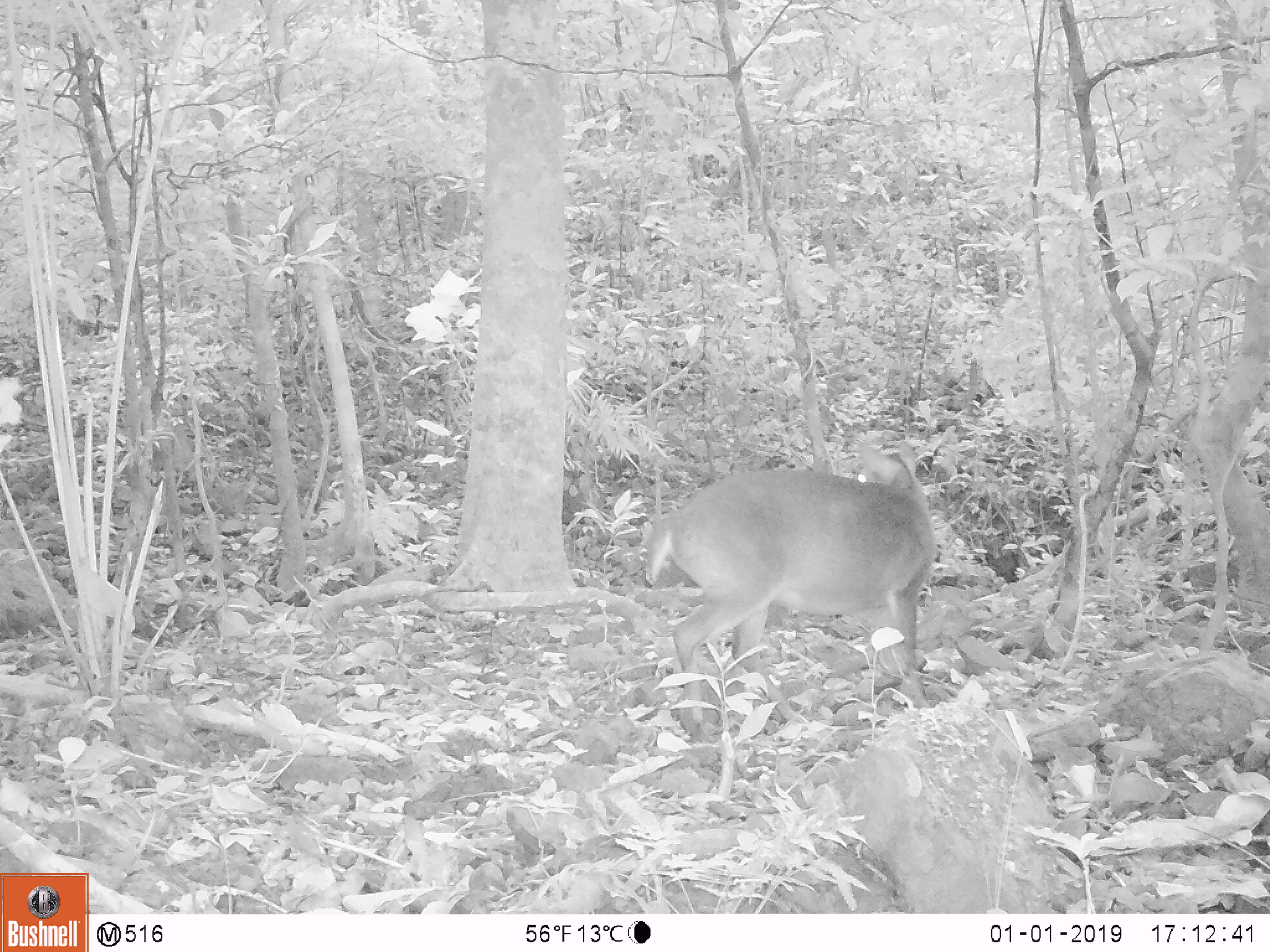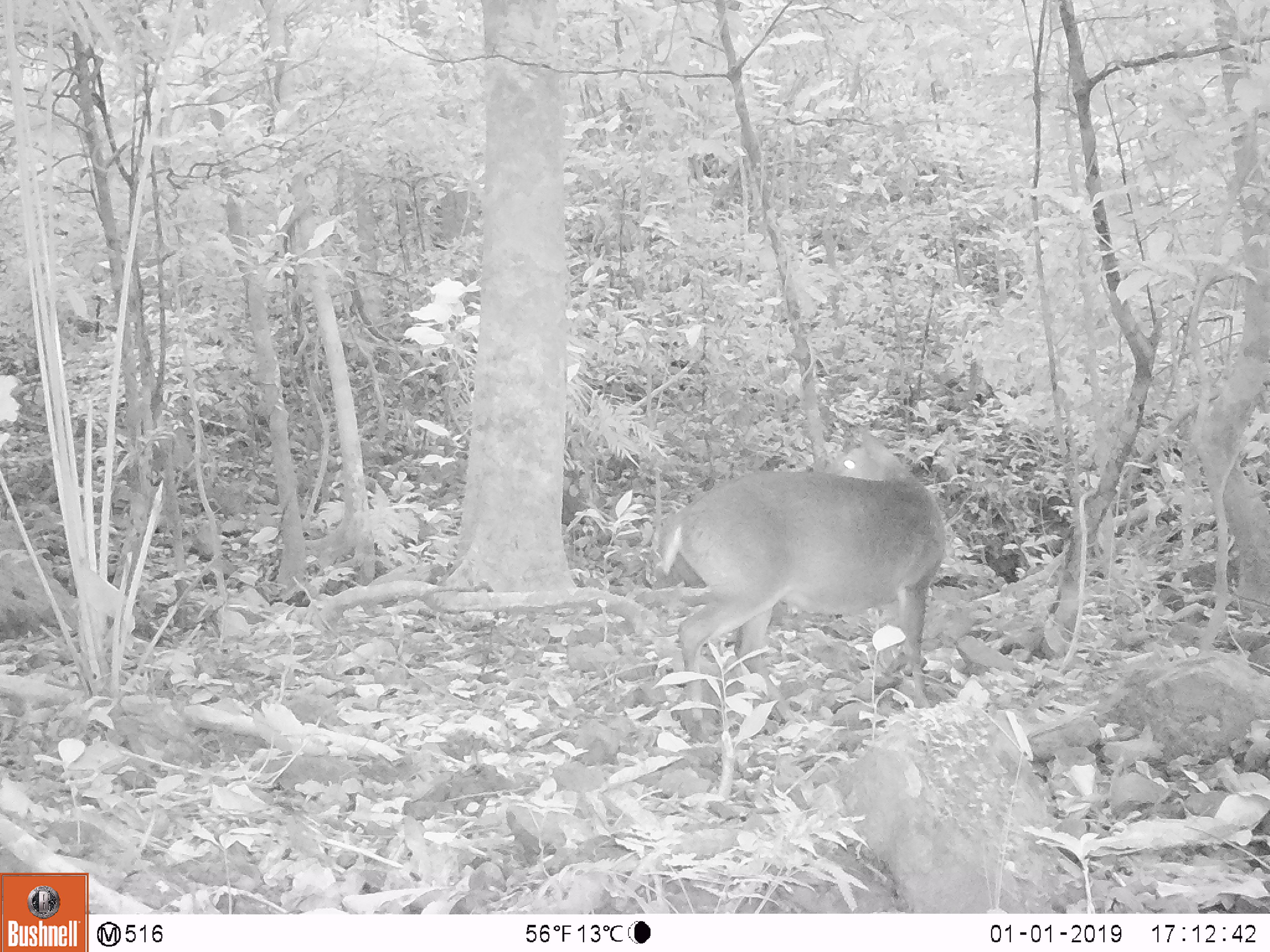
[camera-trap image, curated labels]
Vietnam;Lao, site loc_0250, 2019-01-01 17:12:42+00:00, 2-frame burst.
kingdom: Animalia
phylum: Chordata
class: Mammalia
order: Artiodactyla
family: Cervidae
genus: Muntiacus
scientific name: Muntiacus vuquangensis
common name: large-antlered muntjac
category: large antlered muntjac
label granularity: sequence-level